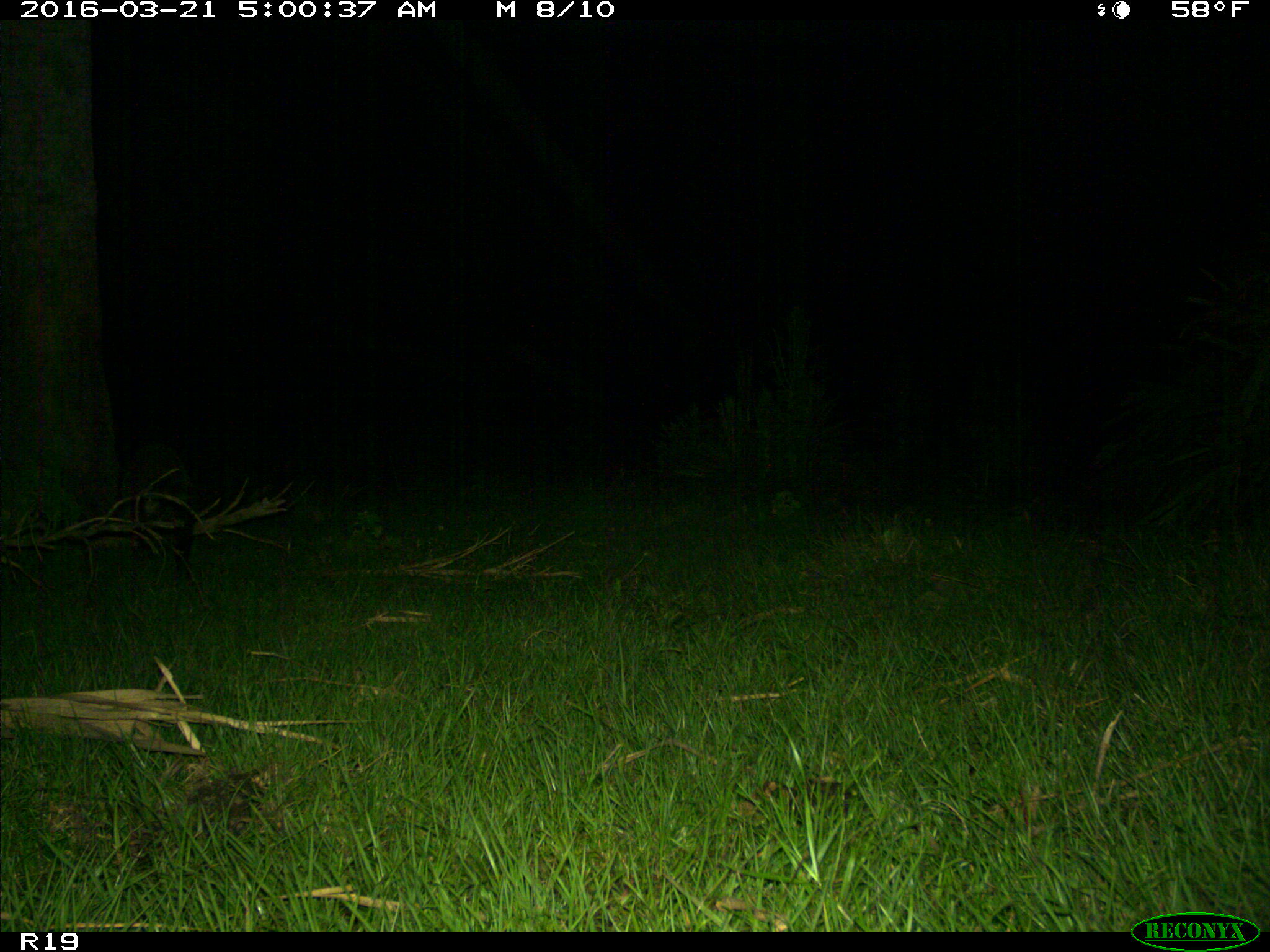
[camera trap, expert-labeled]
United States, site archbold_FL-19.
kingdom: Animalia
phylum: Chordata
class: Mammalia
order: Carnivora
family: Procyonidae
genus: Procyon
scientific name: Procyon lotor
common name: common raccoon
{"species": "Procyon lotor (common raccoon)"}